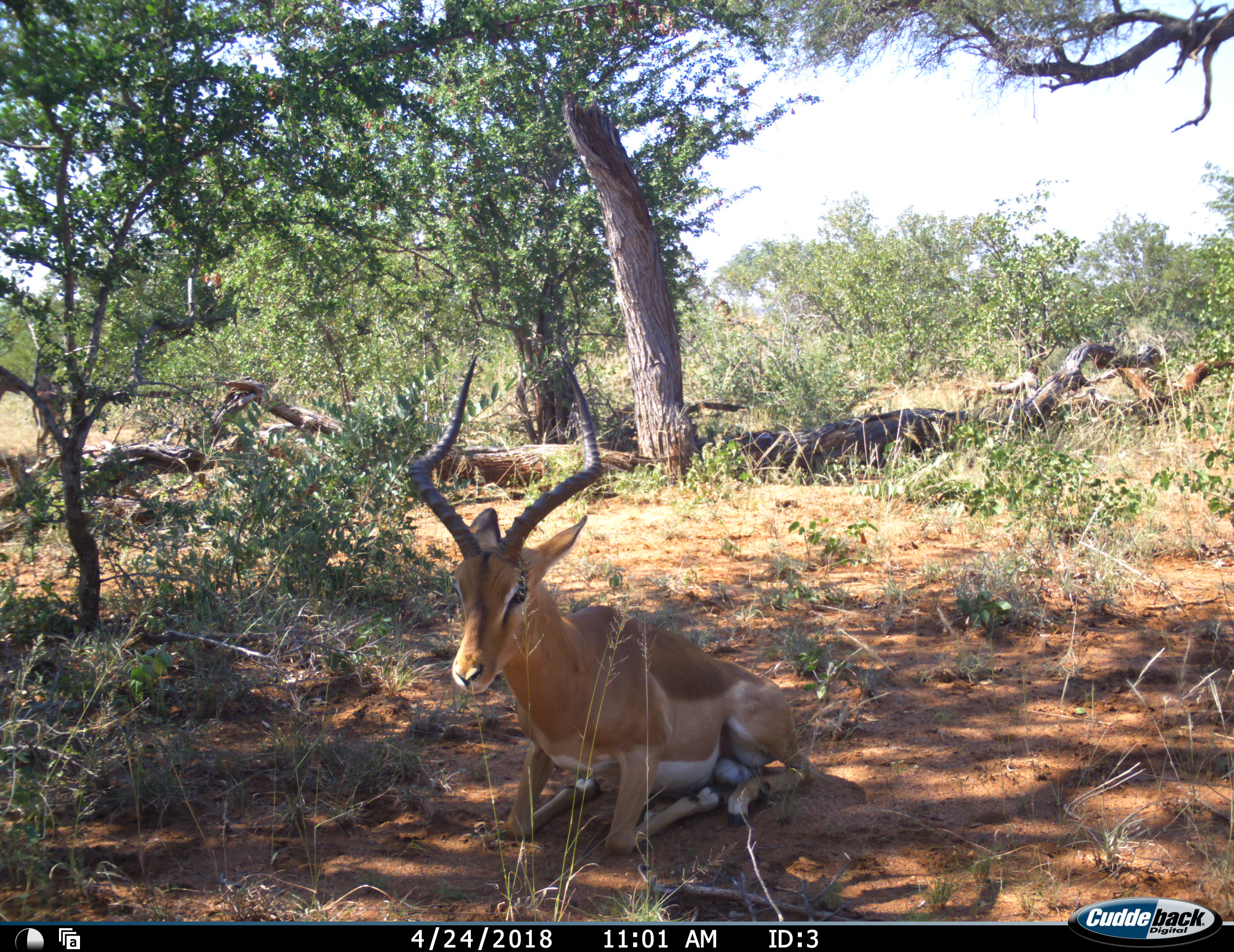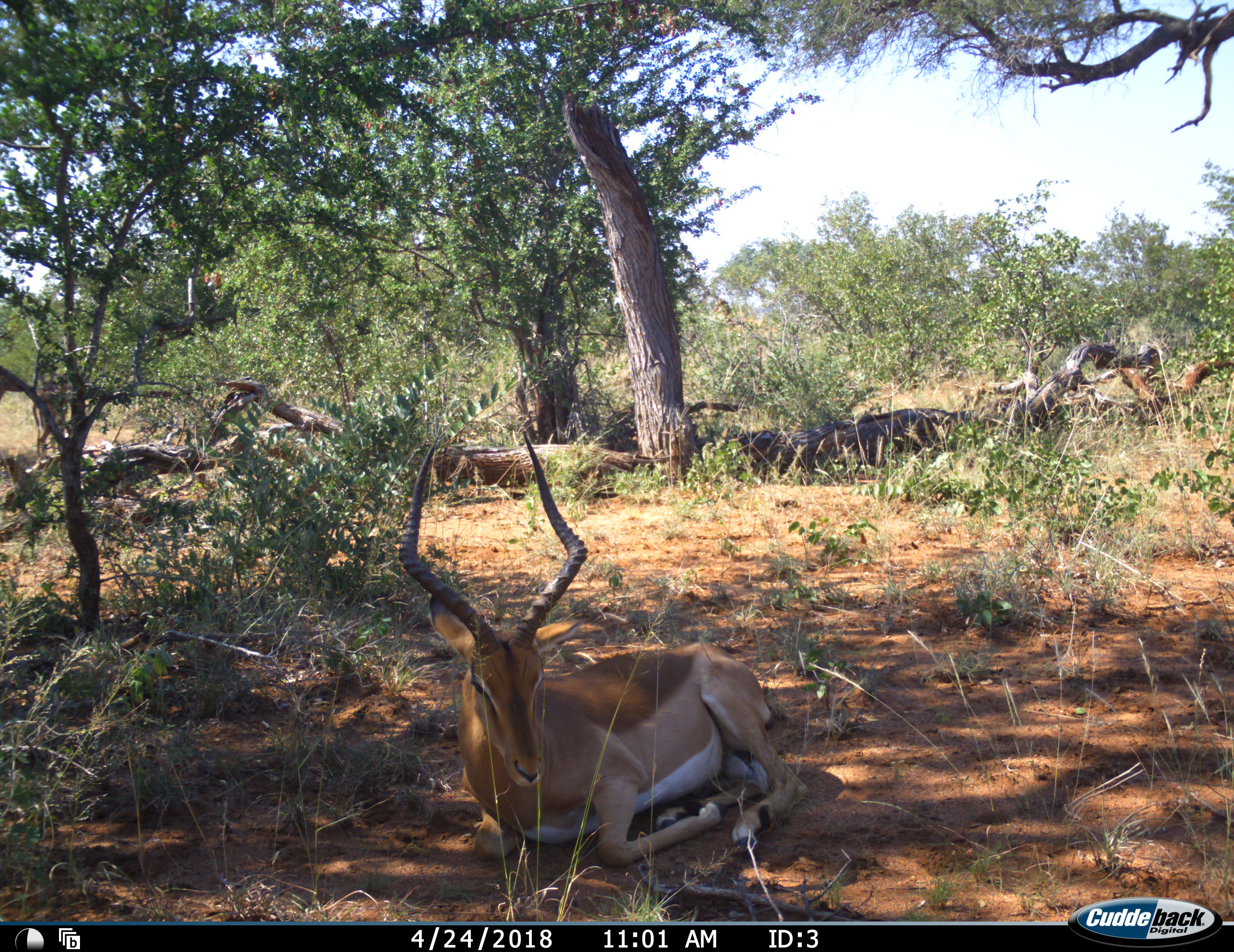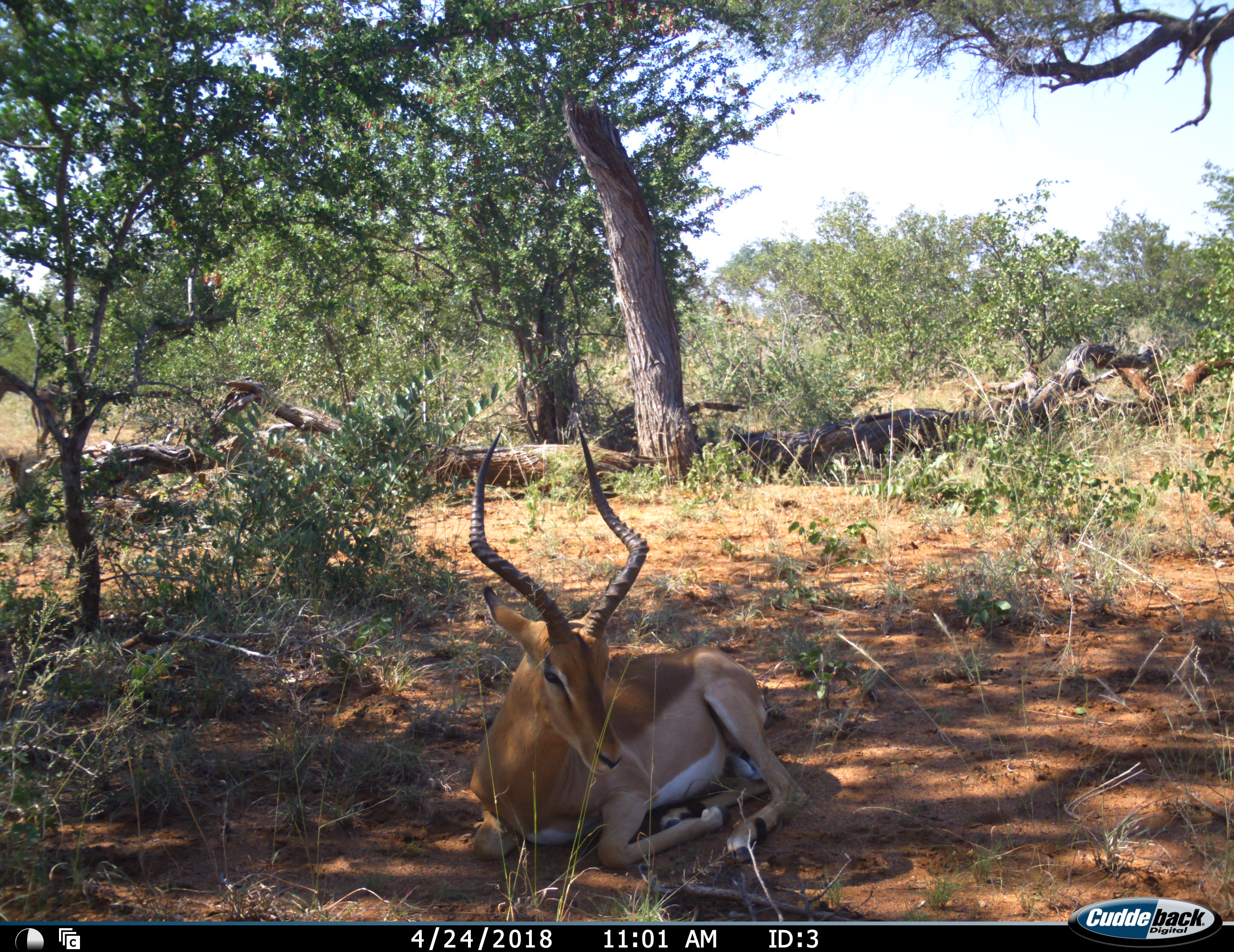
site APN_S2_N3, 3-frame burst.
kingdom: Animalia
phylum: Chordata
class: Mammalia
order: Artiodactyla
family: Bovidae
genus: Aepyceros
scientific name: Aepyceros melampus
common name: impala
Impala (Aepyceros melampus), count 1. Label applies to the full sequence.